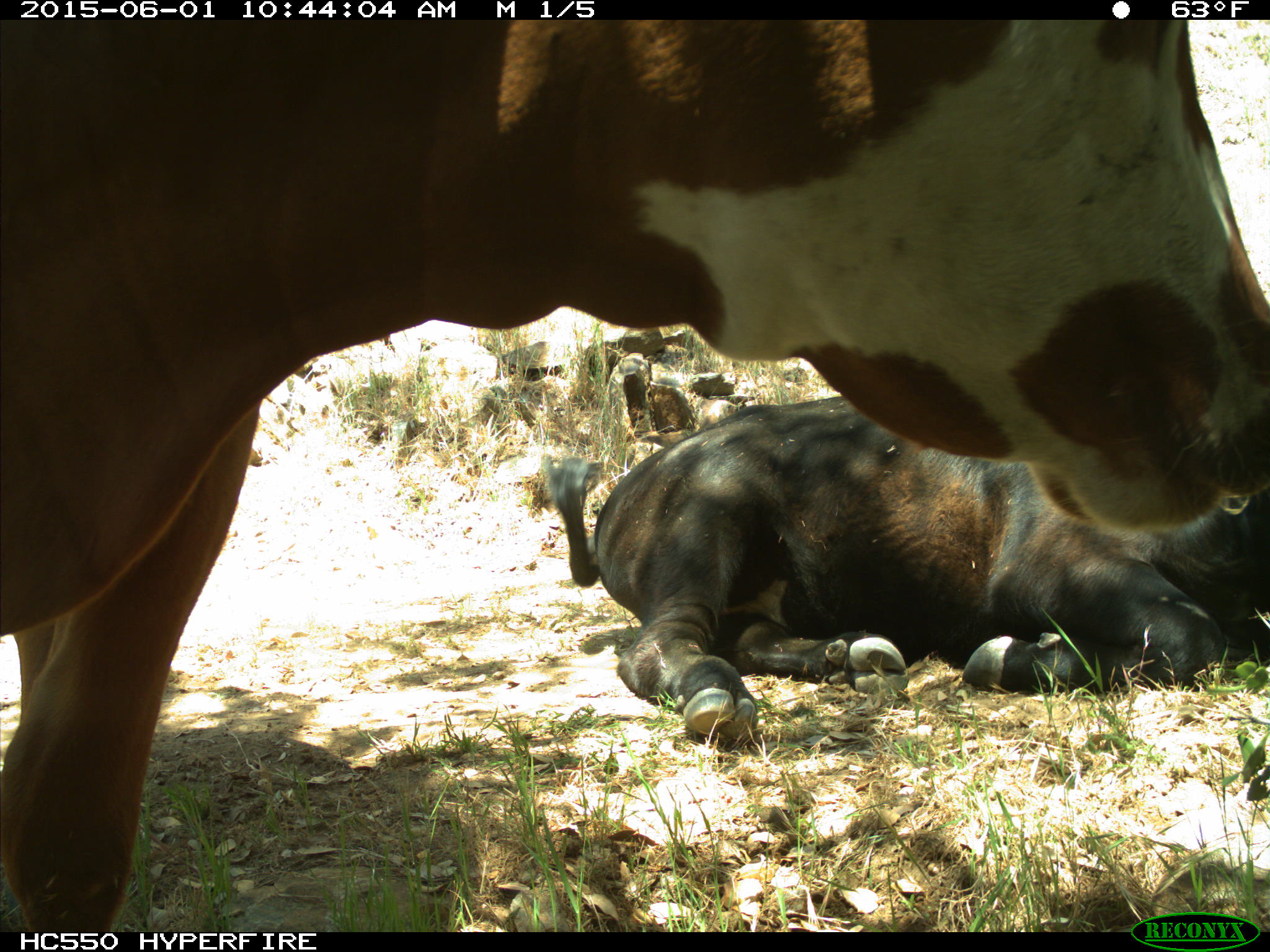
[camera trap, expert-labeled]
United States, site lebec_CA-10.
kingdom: Animalia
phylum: Chordata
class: Mammalia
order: Artiodactyla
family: Bovidae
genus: Bos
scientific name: Bos taurus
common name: domestic cow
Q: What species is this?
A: Bos taurus (domestic cow).